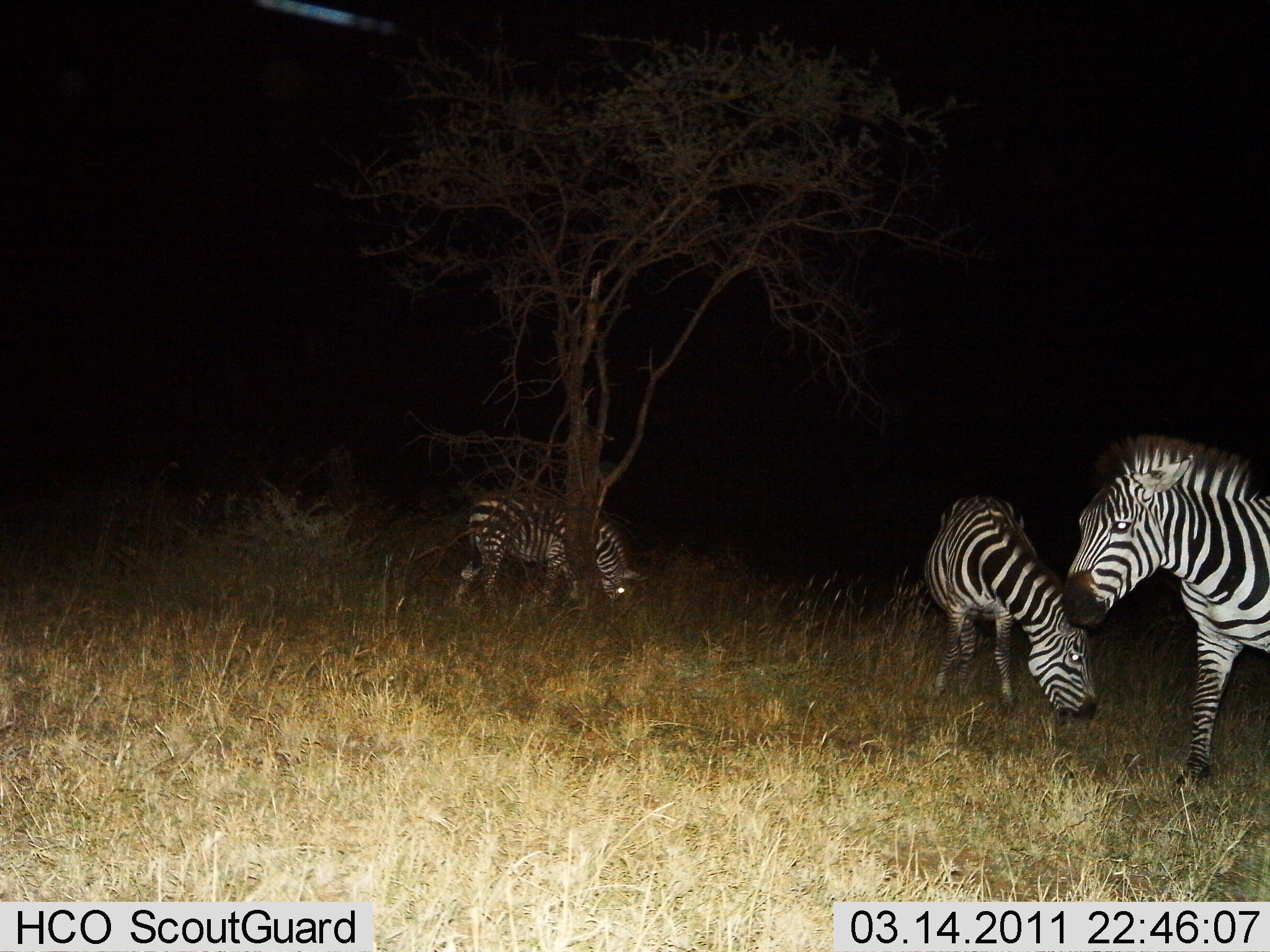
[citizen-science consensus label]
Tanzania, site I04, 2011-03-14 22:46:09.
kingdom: Animalia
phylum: Chordata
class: Mammalia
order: Perissodactyla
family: Equidae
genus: Equus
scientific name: Equus quagga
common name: plains zebra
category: zebra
Zebra (plains zebra) (Equus quagga), count 3. Behavior (volunteer vote fractions): standing 70%, resting 0%, moving 0%, interacting 0%. Young present (vote fraction): 0%. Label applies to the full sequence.